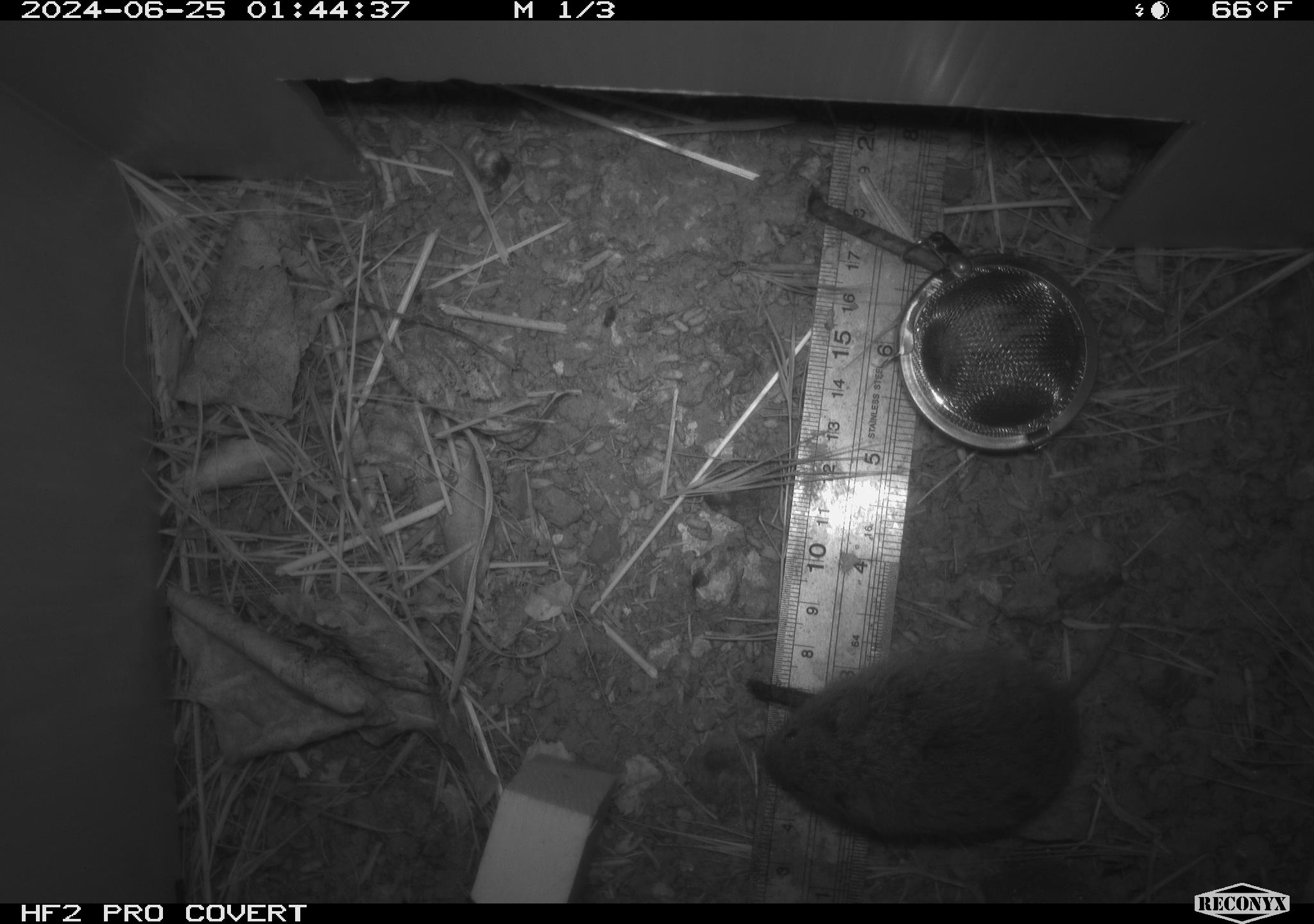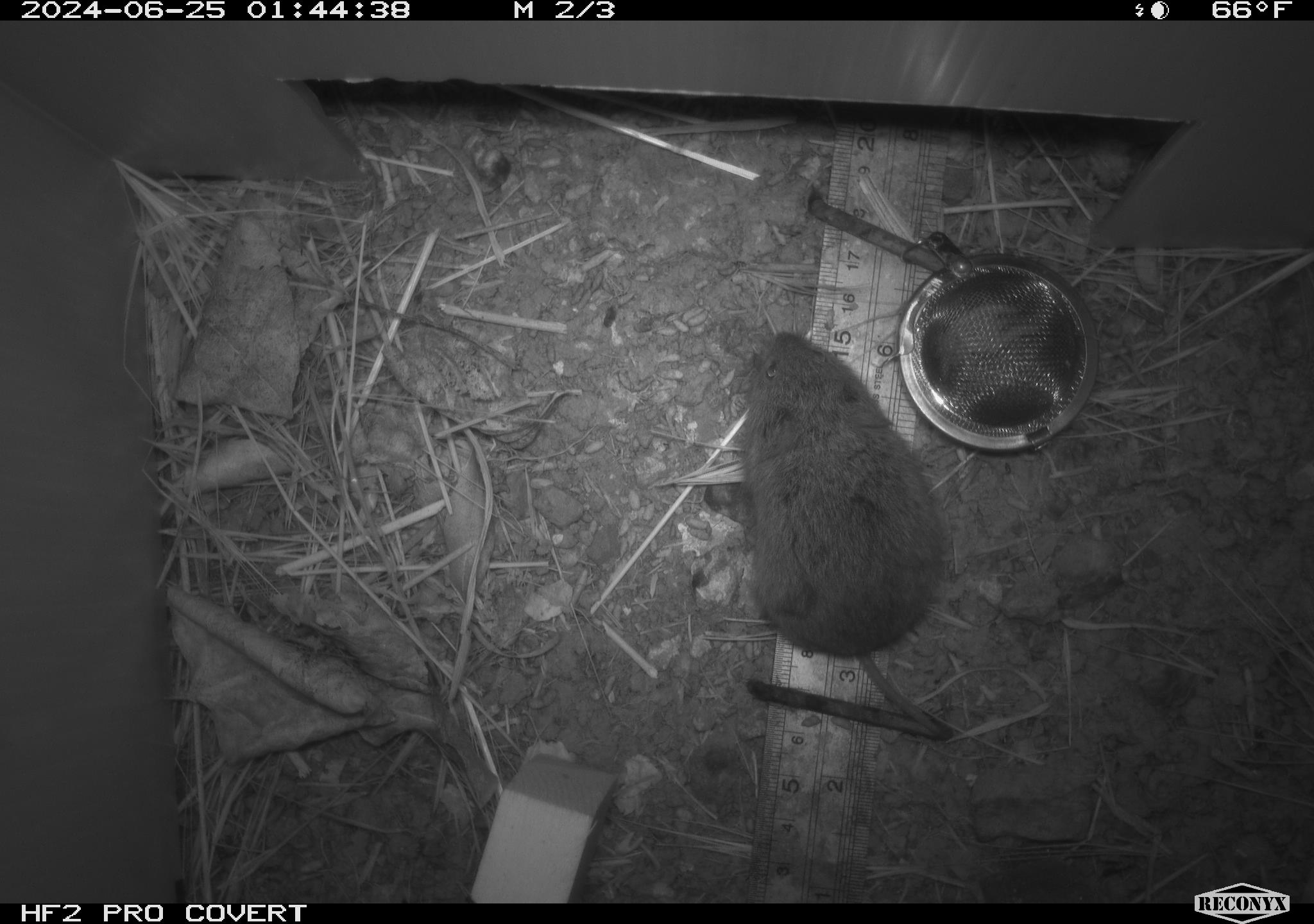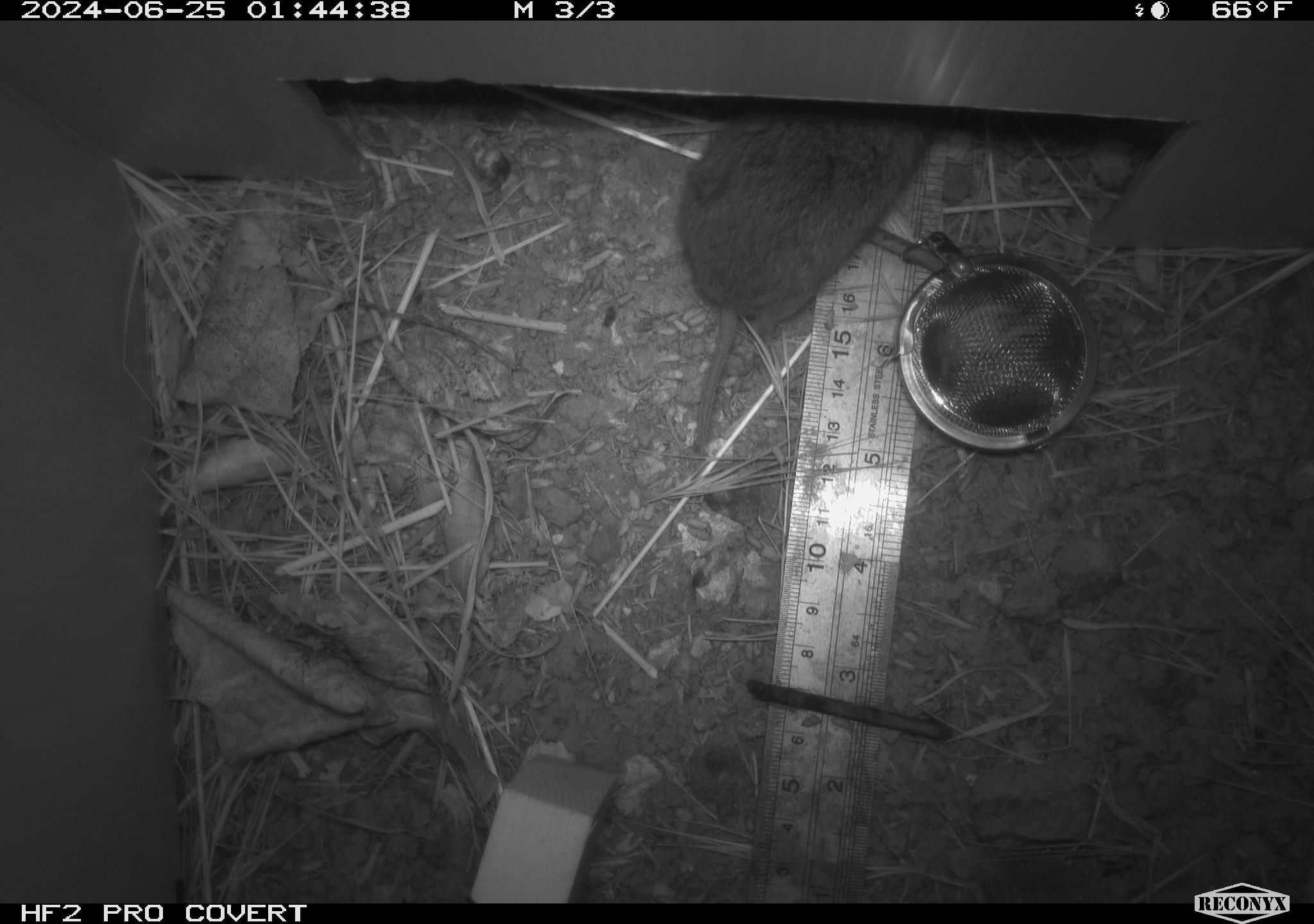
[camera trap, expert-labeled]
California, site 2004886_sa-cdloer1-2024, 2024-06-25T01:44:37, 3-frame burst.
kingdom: Animalia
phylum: Chordata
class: Mammalia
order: Rodentia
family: Cricetidae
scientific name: Arvicolinae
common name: voles, lemmings, and muskrats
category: arvicolinae subfamily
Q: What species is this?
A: Arvicolinae subfamily (voles, lemmings, and muskrats) (Arvicolinae).